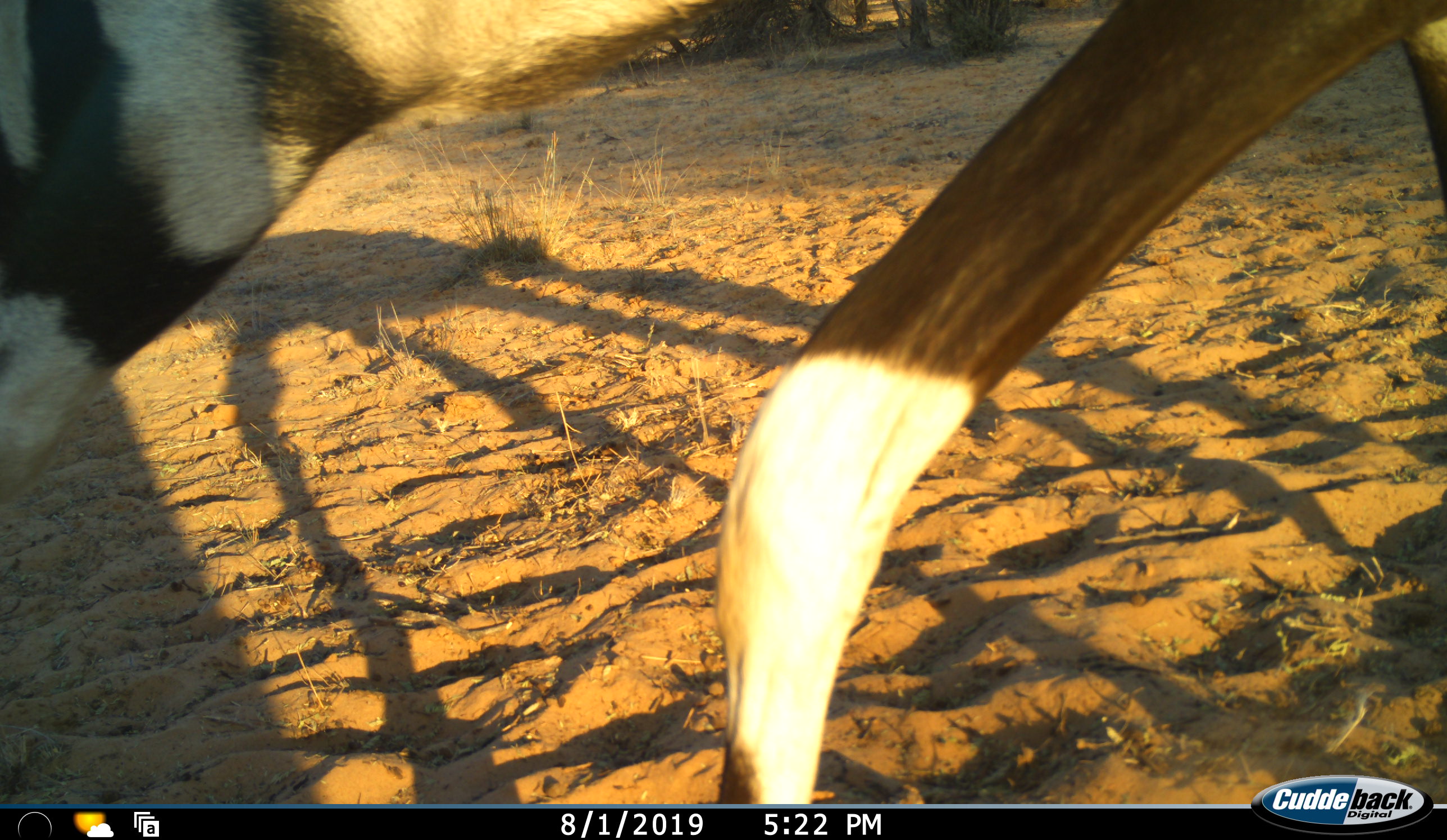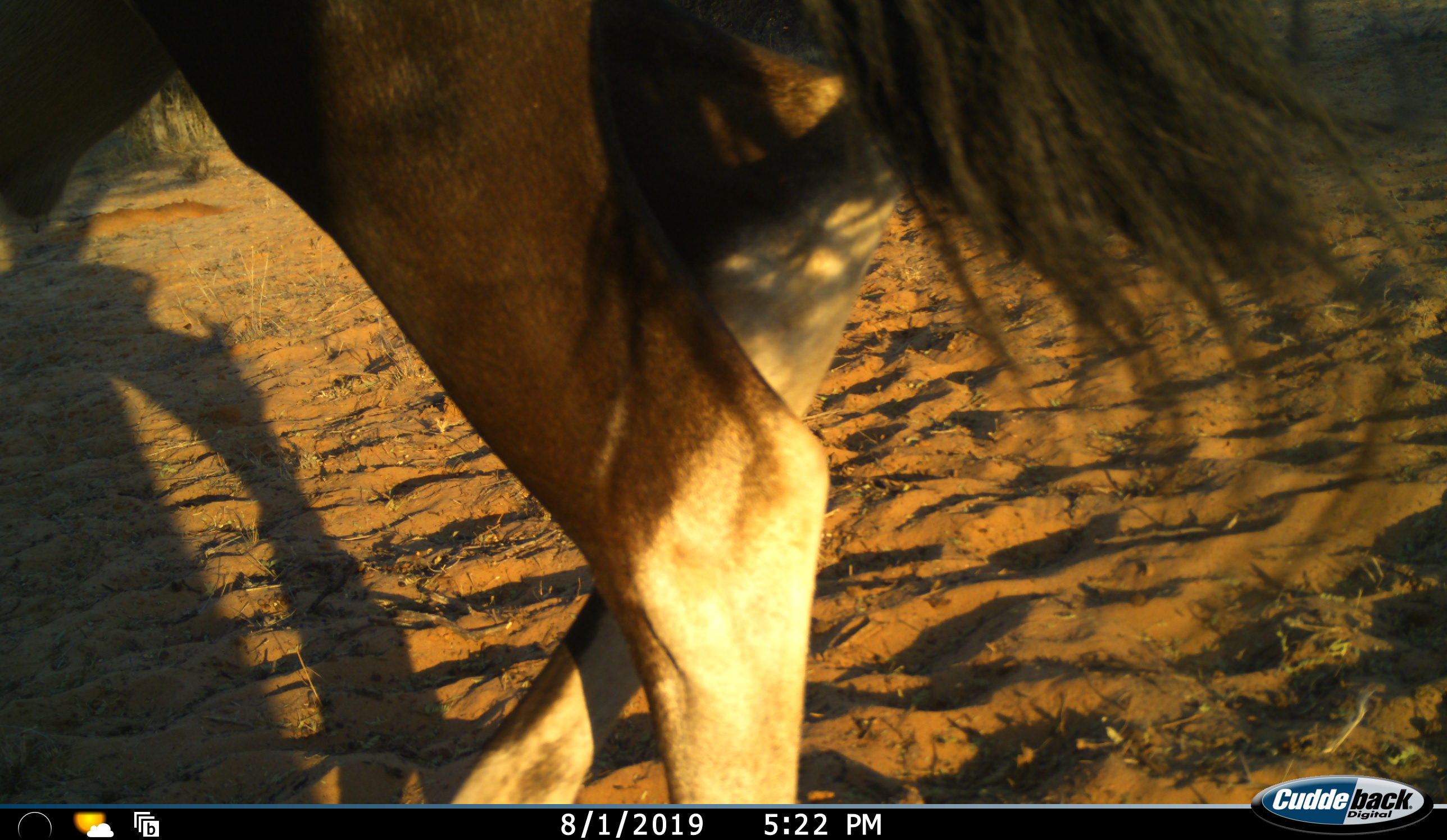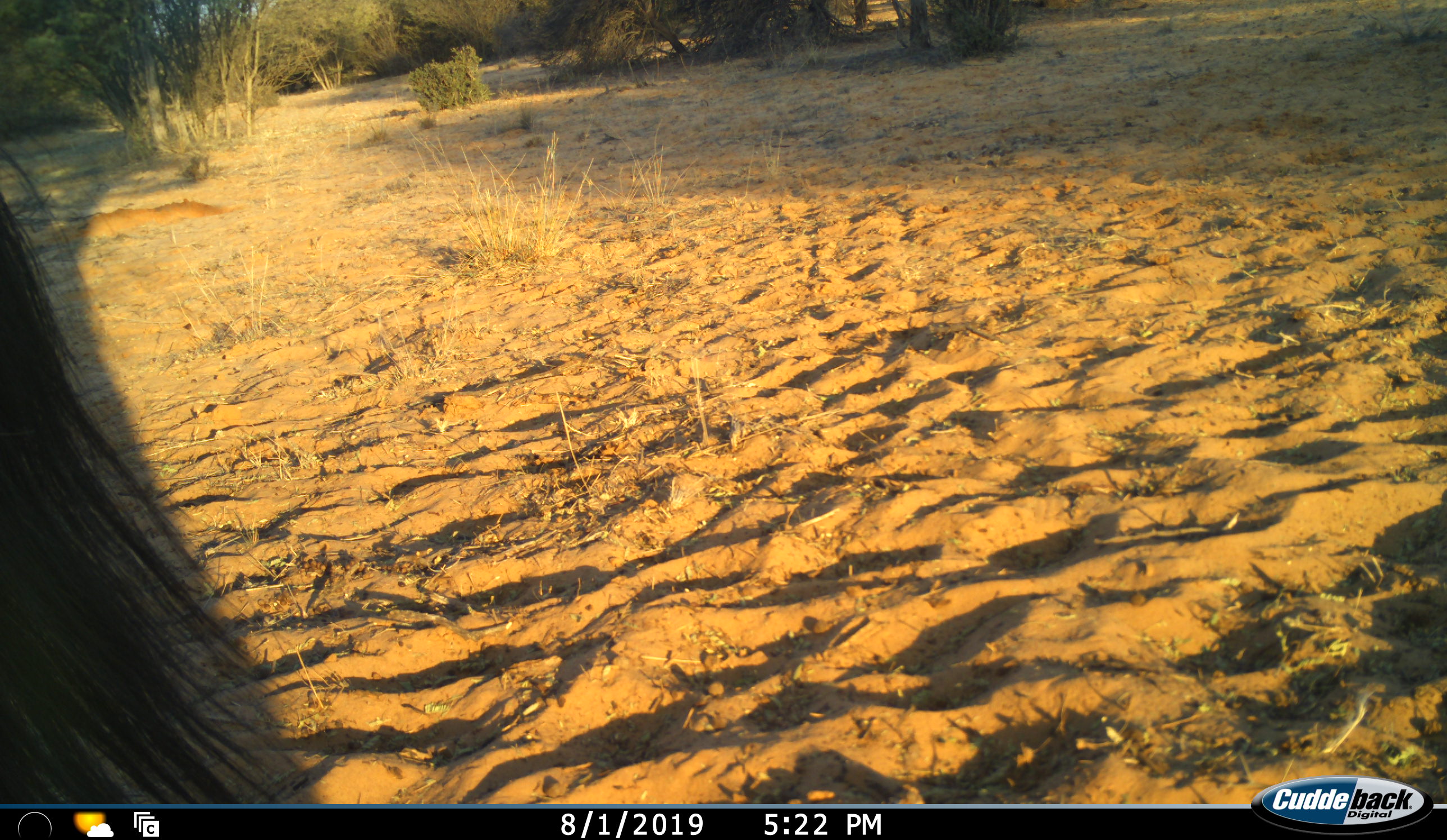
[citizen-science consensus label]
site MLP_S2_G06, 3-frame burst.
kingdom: Animalia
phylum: Chordata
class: Mammalia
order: Artiodactyla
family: Bovidae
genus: Oryx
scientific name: Oryx gazella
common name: gemsbok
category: oryx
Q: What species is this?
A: Oryx (gemsbok) (Oryx gazella).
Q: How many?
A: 1.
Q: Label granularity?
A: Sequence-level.